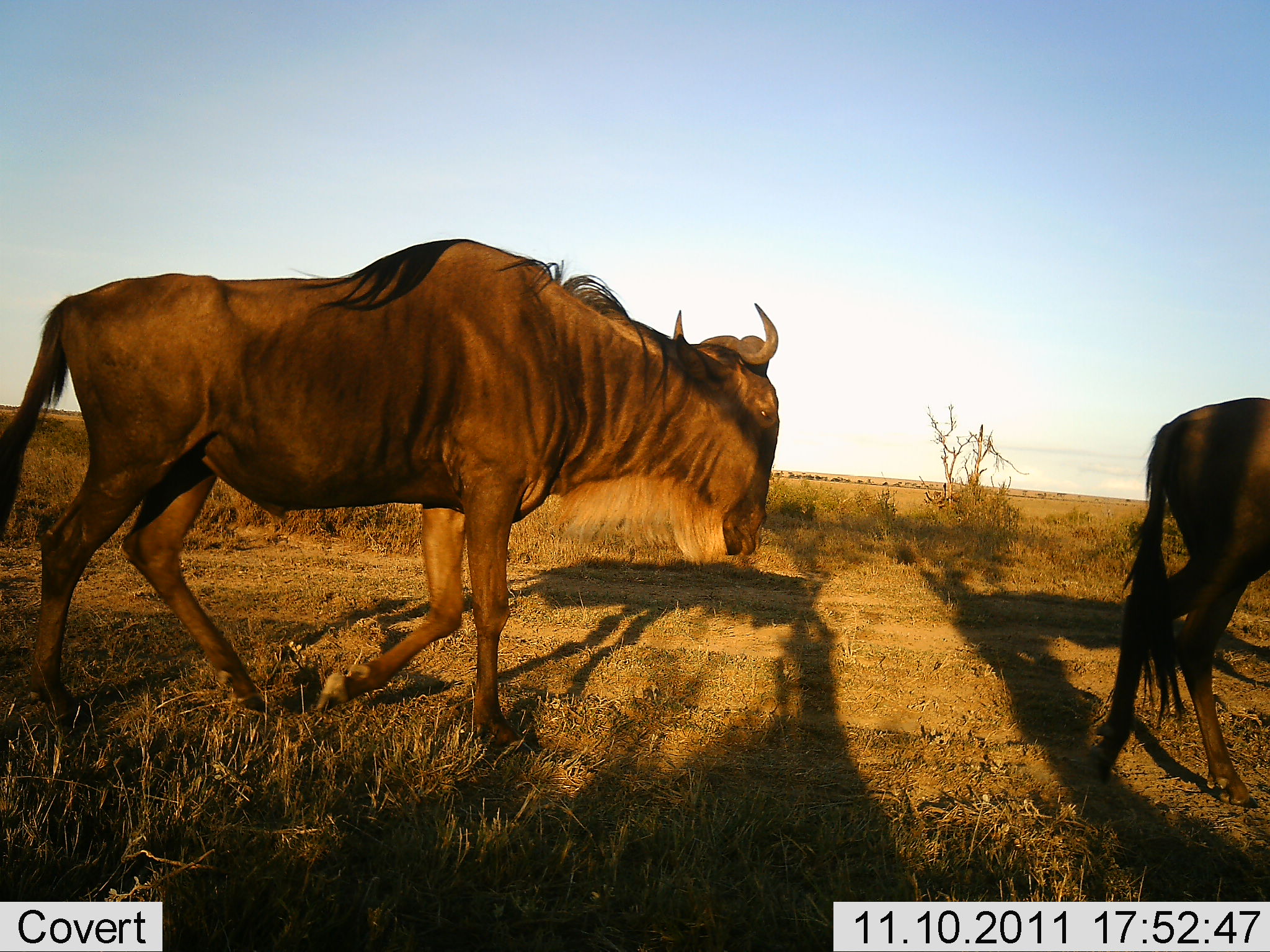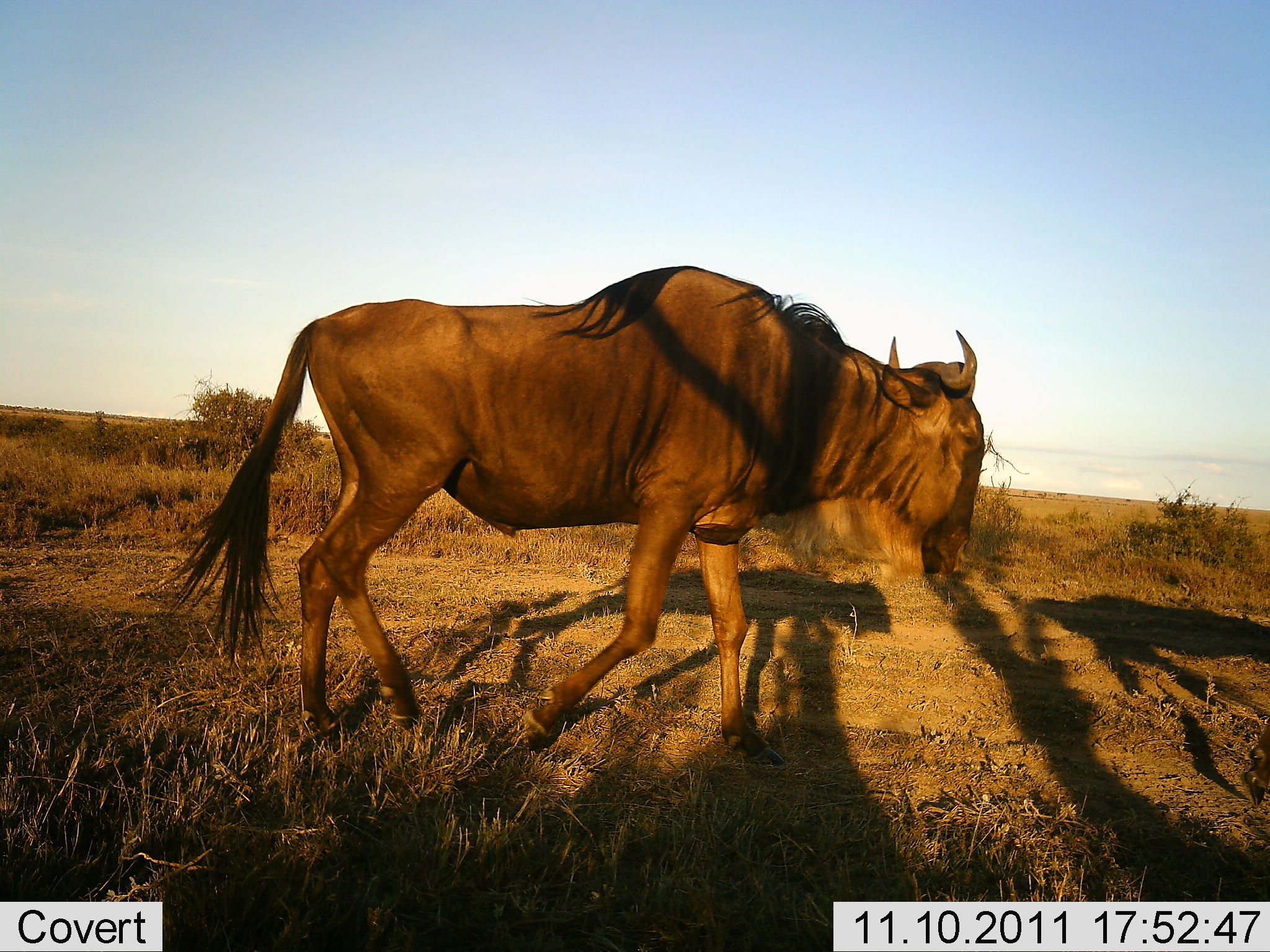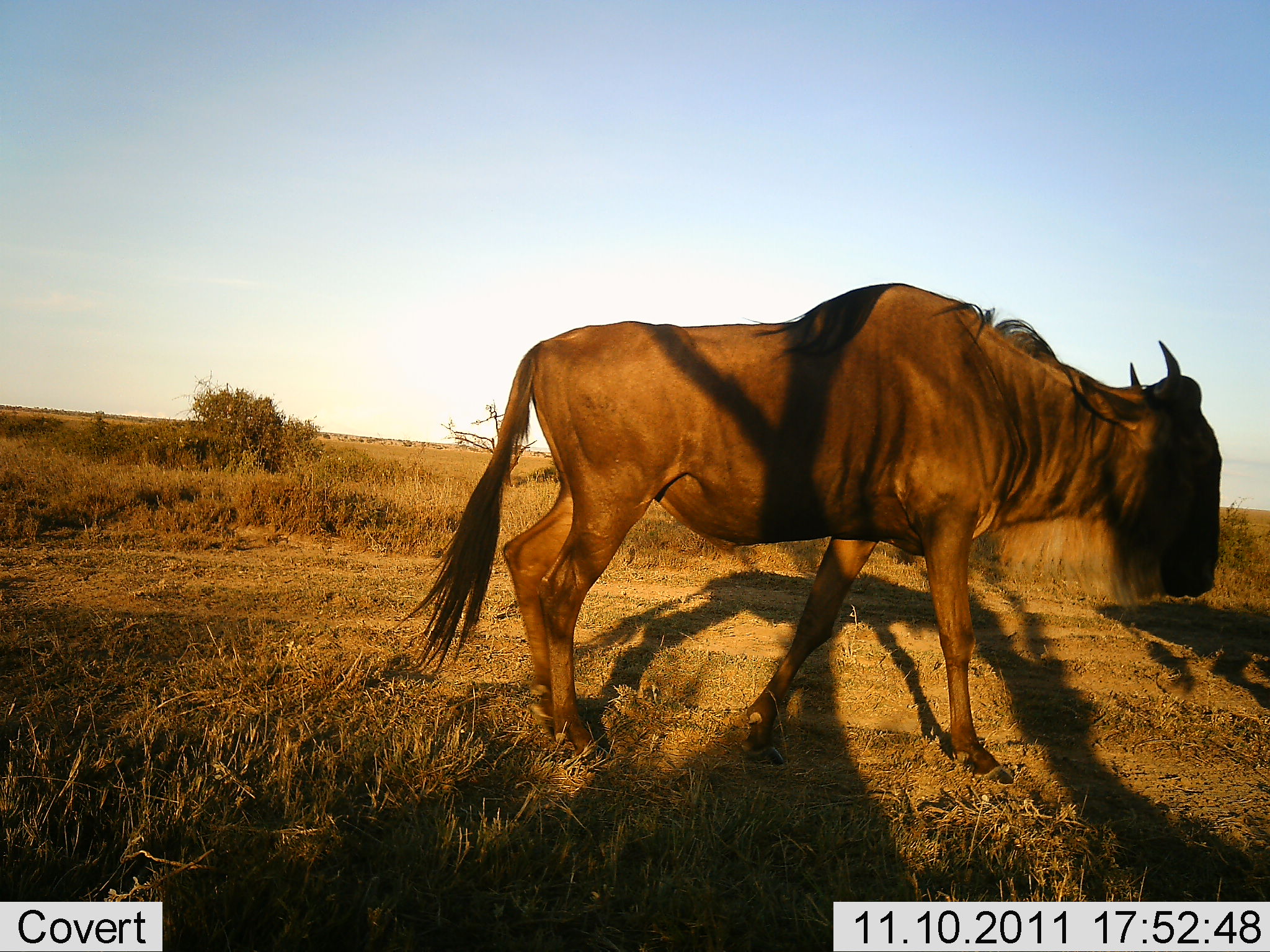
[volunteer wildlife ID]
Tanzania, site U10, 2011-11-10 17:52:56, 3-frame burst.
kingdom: Animalia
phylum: Chordata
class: Mammalia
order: Artiodactyla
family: Bovidae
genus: Connochaetes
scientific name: Connochaetes taurinus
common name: blue wildebeest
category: wildebeest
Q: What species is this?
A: Wildebeest (blue wildebeest) (Connochaetes taurinus).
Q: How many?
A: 2.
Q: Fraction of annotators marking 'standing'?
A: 11%.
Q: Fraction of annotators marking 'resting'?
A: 0%.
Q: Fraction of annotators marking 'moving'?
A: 100%.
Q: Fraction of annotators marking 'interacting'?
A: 0%.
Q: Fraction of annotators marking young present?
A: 0%.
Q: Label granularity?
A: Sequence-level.